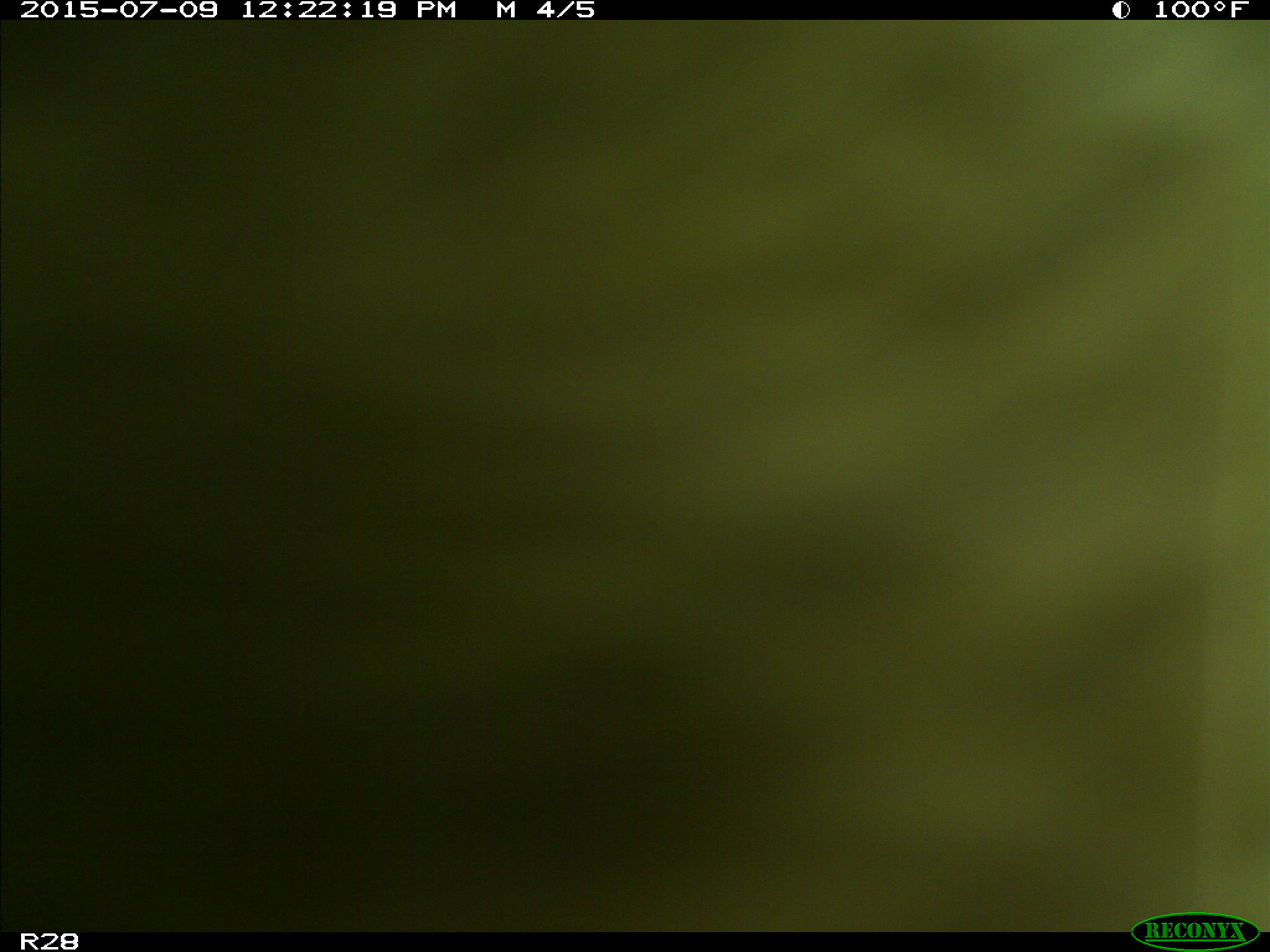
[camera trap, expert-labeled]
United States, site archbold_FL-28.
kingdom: Animalia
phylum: Chordata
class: Mammalia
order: Artiodactyla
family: Bovidae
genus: Bos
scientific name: Bos taurus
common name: domestic cow